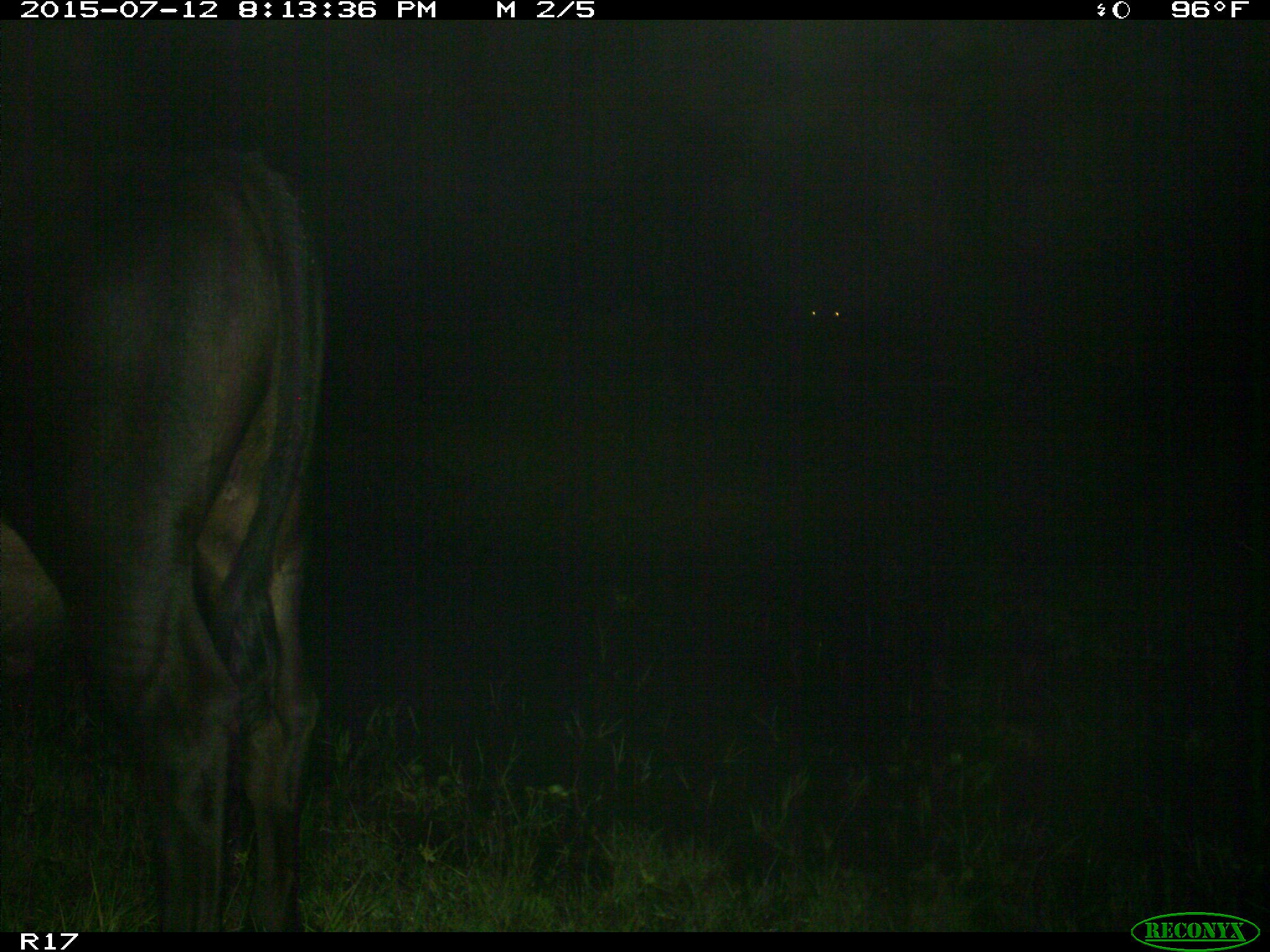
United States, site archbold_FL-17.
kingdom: Animalia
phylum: Chordata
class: Mammalia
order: Artiodactyla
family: Bovidae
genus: Bos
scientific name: Bos taurus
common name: domestic cow